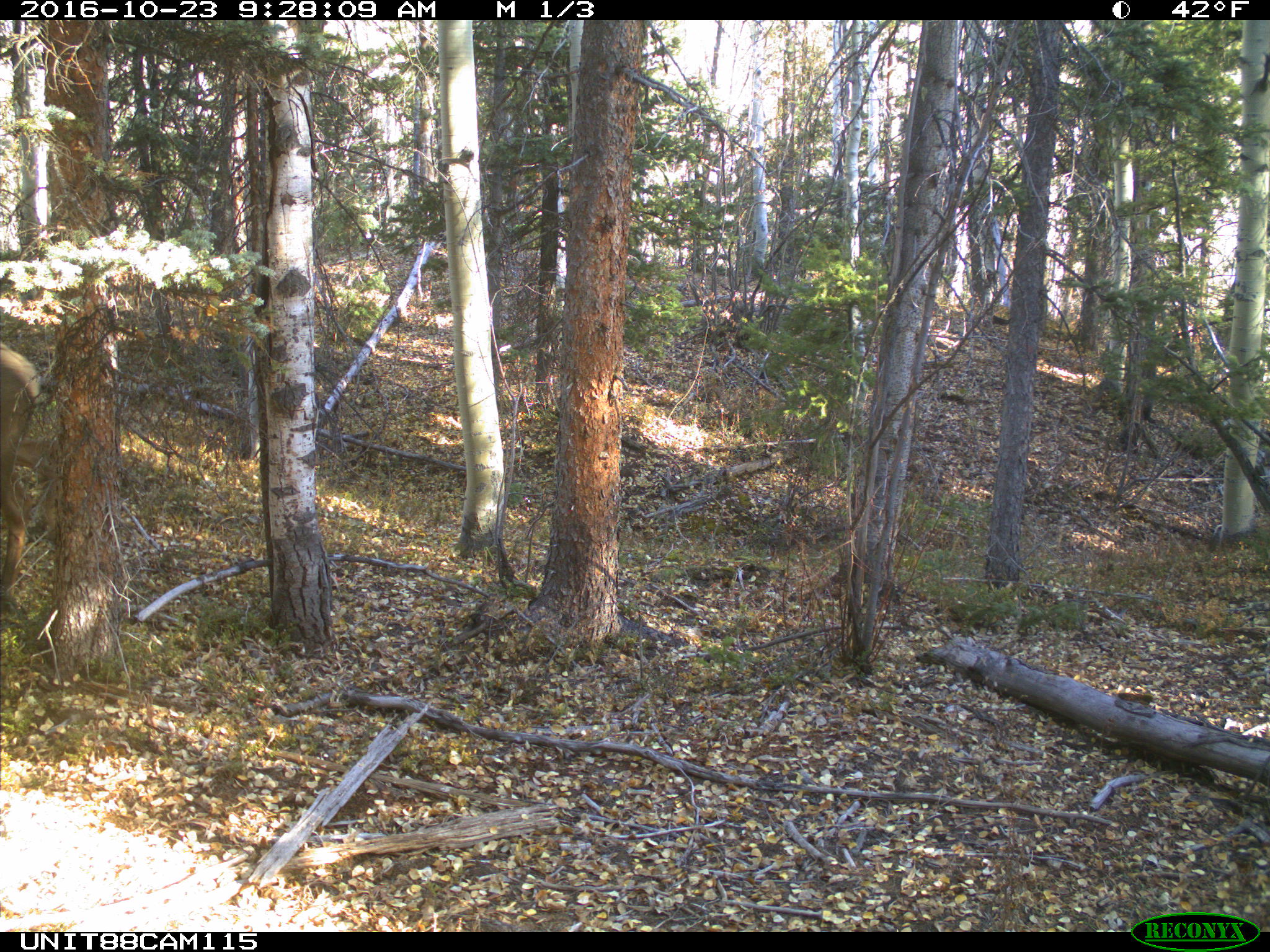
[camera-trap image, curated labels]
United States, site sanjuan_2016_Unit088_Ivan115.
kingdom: Animalia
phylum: Chordata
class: Mammalia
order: Artiodactyla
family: Cervidae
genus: Cervus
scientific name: Cervus elaphus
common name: red deer